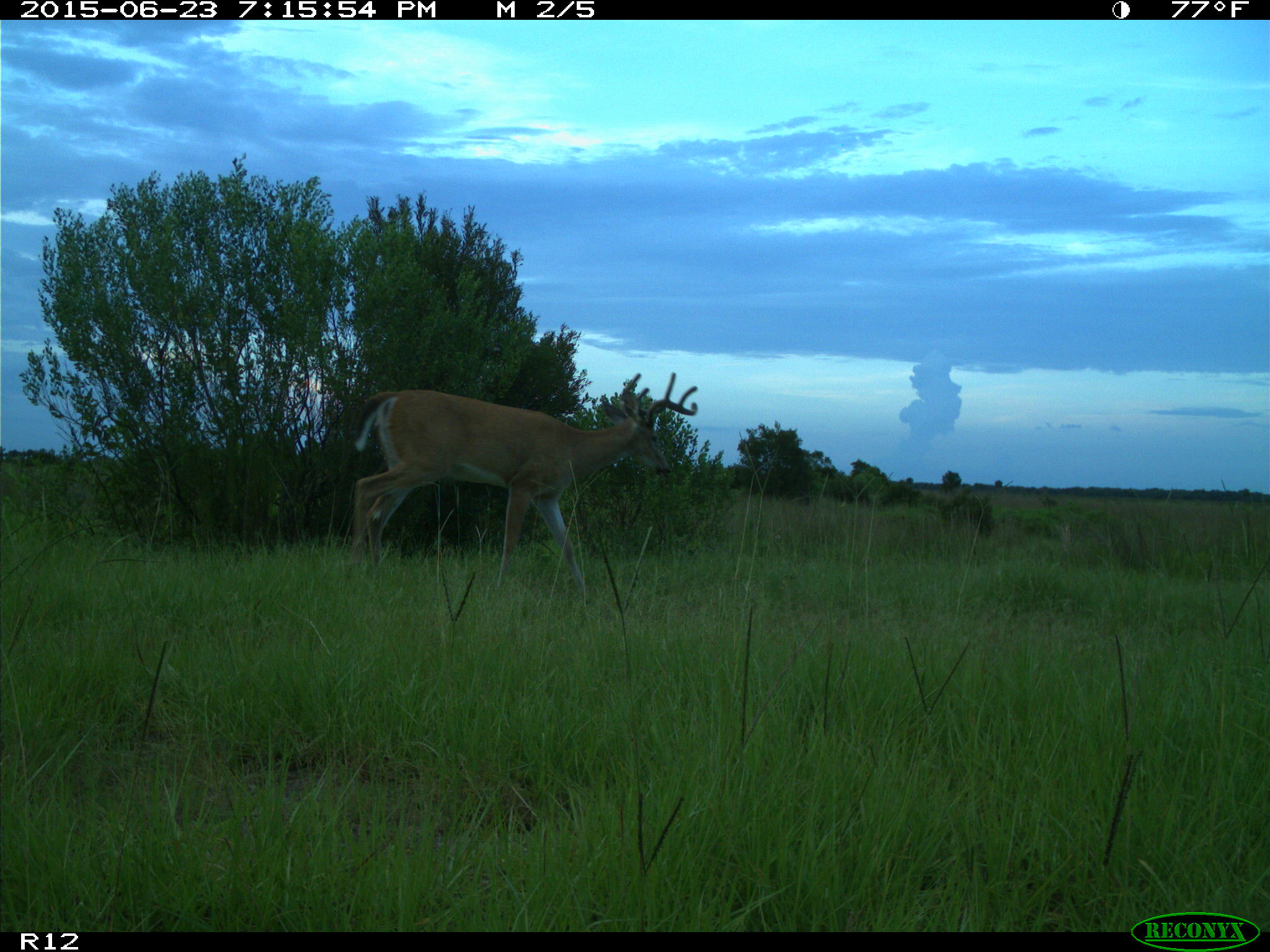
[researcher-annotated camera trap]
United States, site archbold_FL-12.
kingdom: Animalia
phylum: Chordata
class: Mammalia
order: Artiodactyla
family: Cervidae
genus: Odocoileus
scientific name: Odocoileus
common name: deer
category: unidentified deer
Unidentified deer (deer) (Odocoileus).